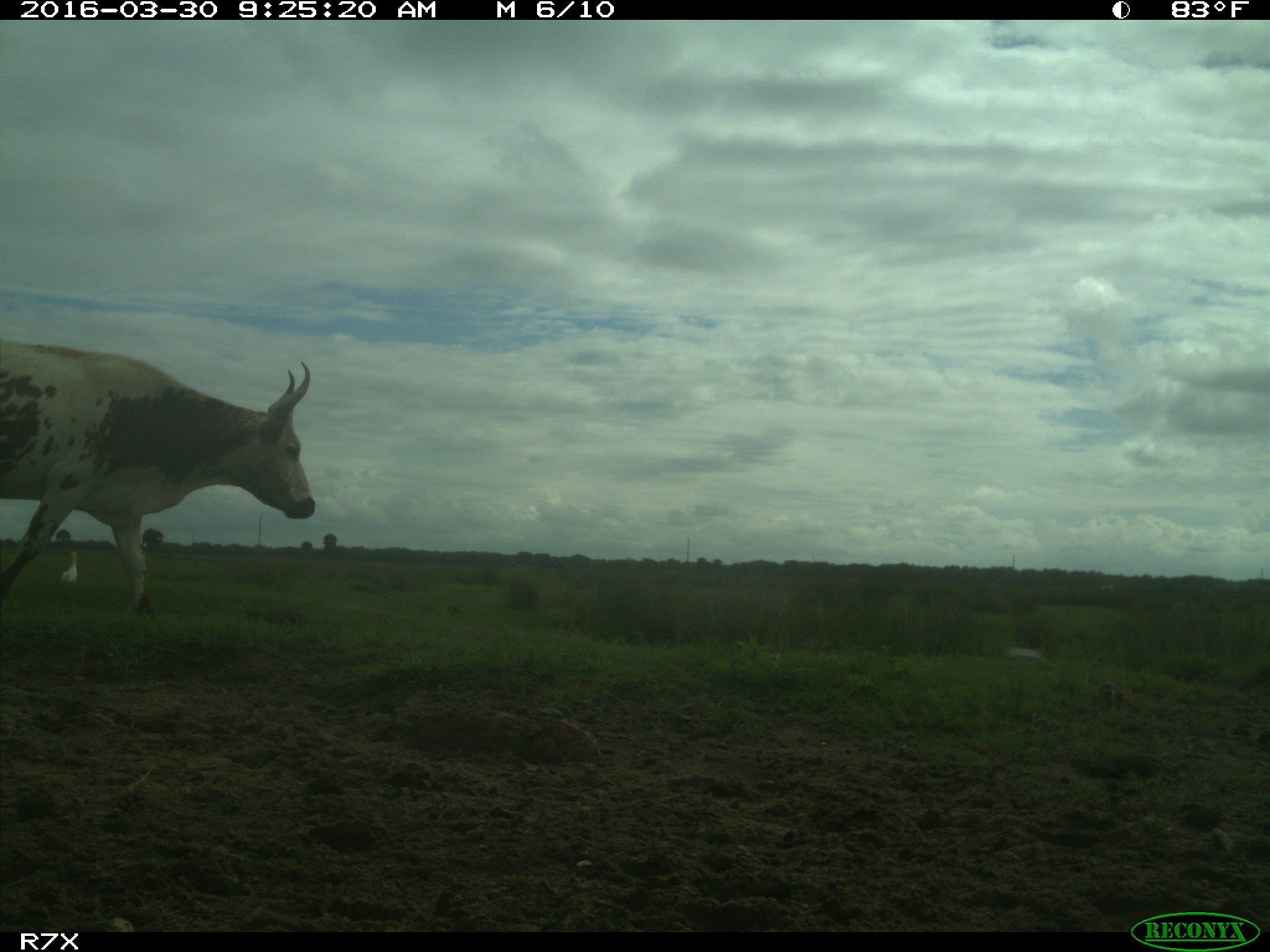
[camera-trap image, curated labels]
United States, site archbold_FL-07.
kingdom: Animalia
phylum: Chordata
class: Mammalia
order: Artiodactyla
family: Bovidae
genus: Bos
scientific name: Bos taurus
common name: domestic cow